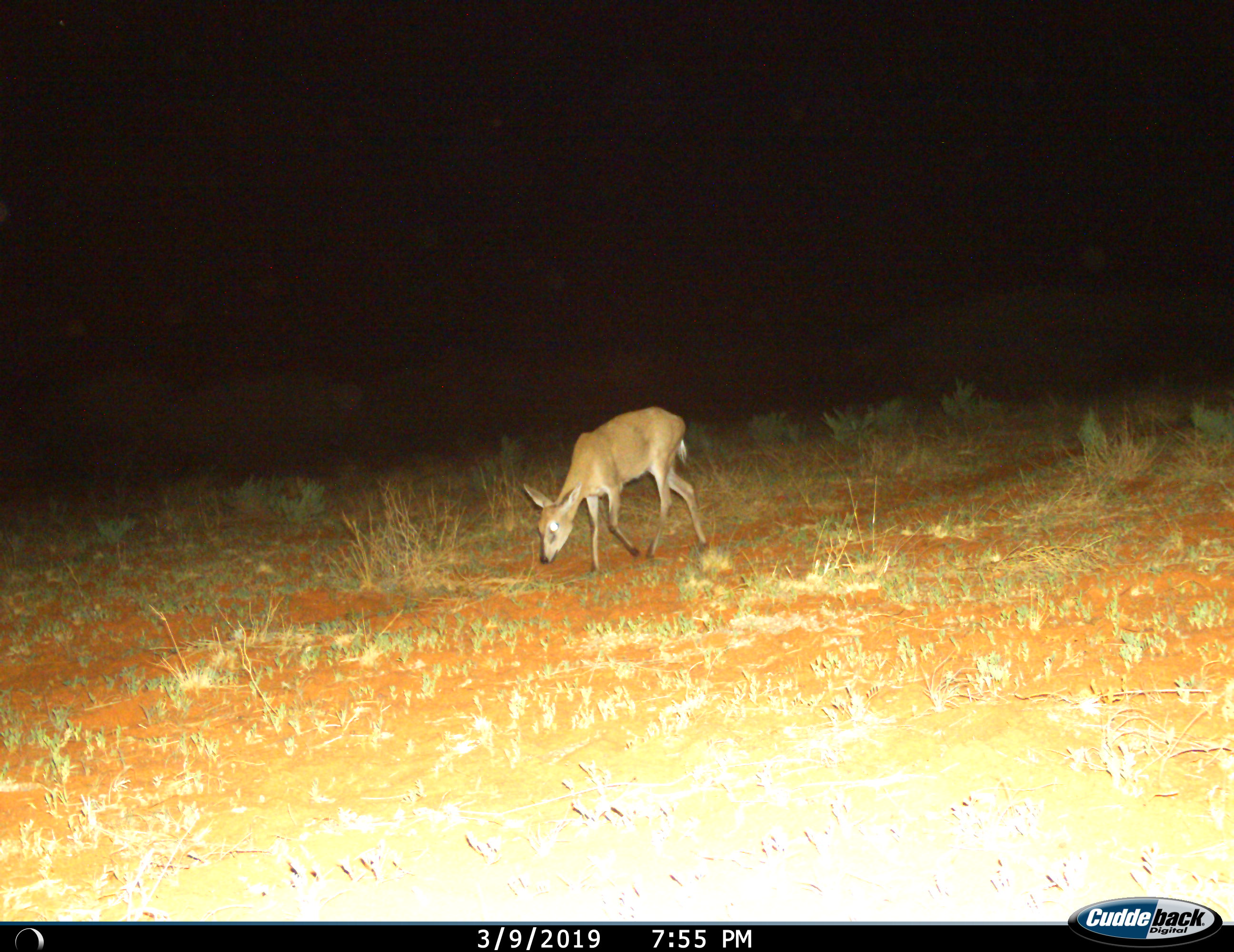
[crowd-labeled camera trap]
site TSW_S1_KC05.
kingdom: Animalia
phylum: Chordata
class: Mammalia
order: Artiodactyla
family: Bovidae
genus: Sylvicapra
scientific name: Sylvicapra grimmia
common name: common duiker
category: duikercommongrey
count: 1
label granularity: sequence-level